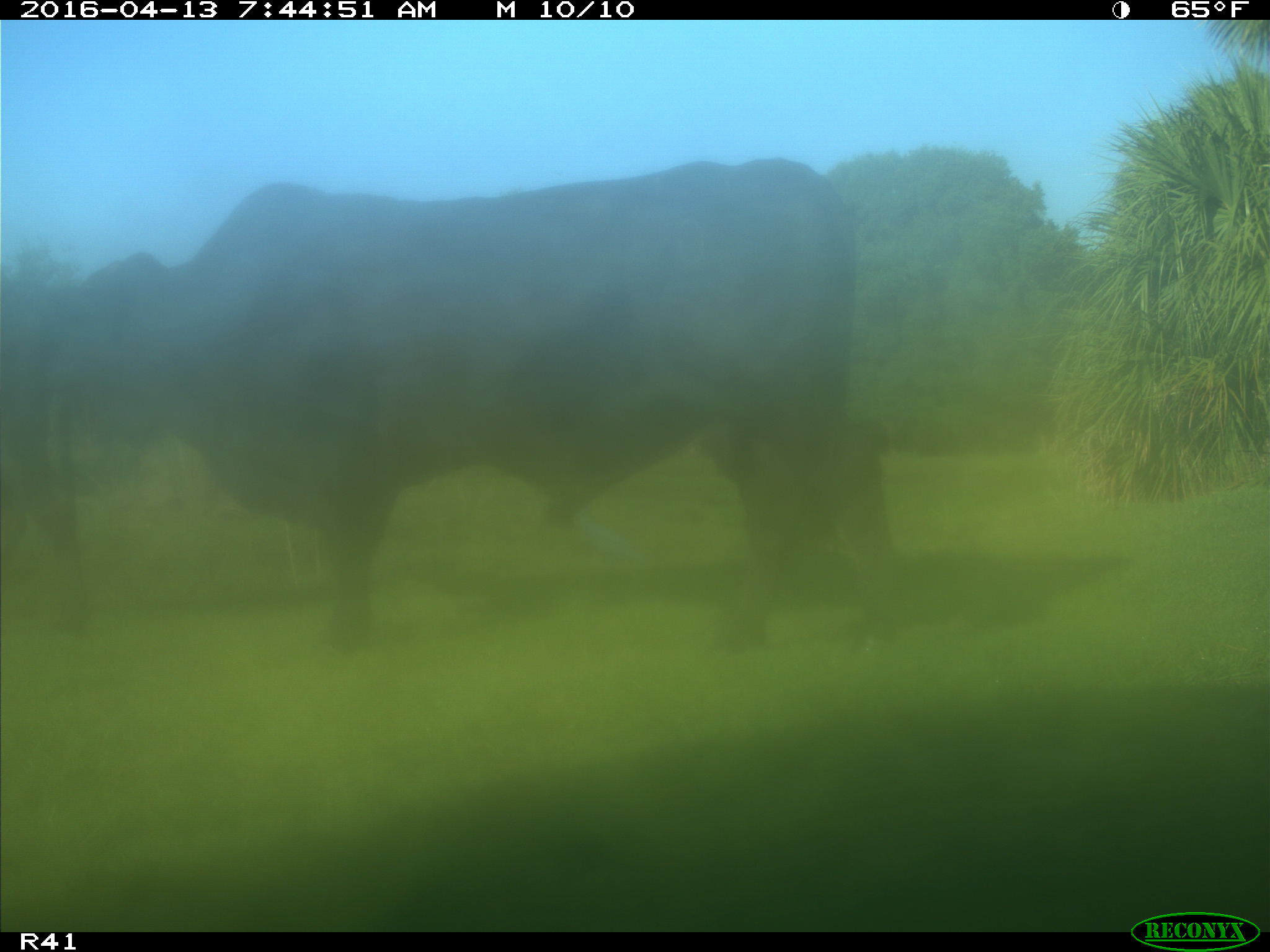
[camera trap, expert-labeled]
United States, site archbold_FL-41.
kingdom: Animalia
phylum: Chordata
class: Mammalia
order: Artiodactyla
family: Bovidae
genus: Bos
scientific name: Bos taurus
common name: domestic cow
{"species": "Bos taurus (domestic cow)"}